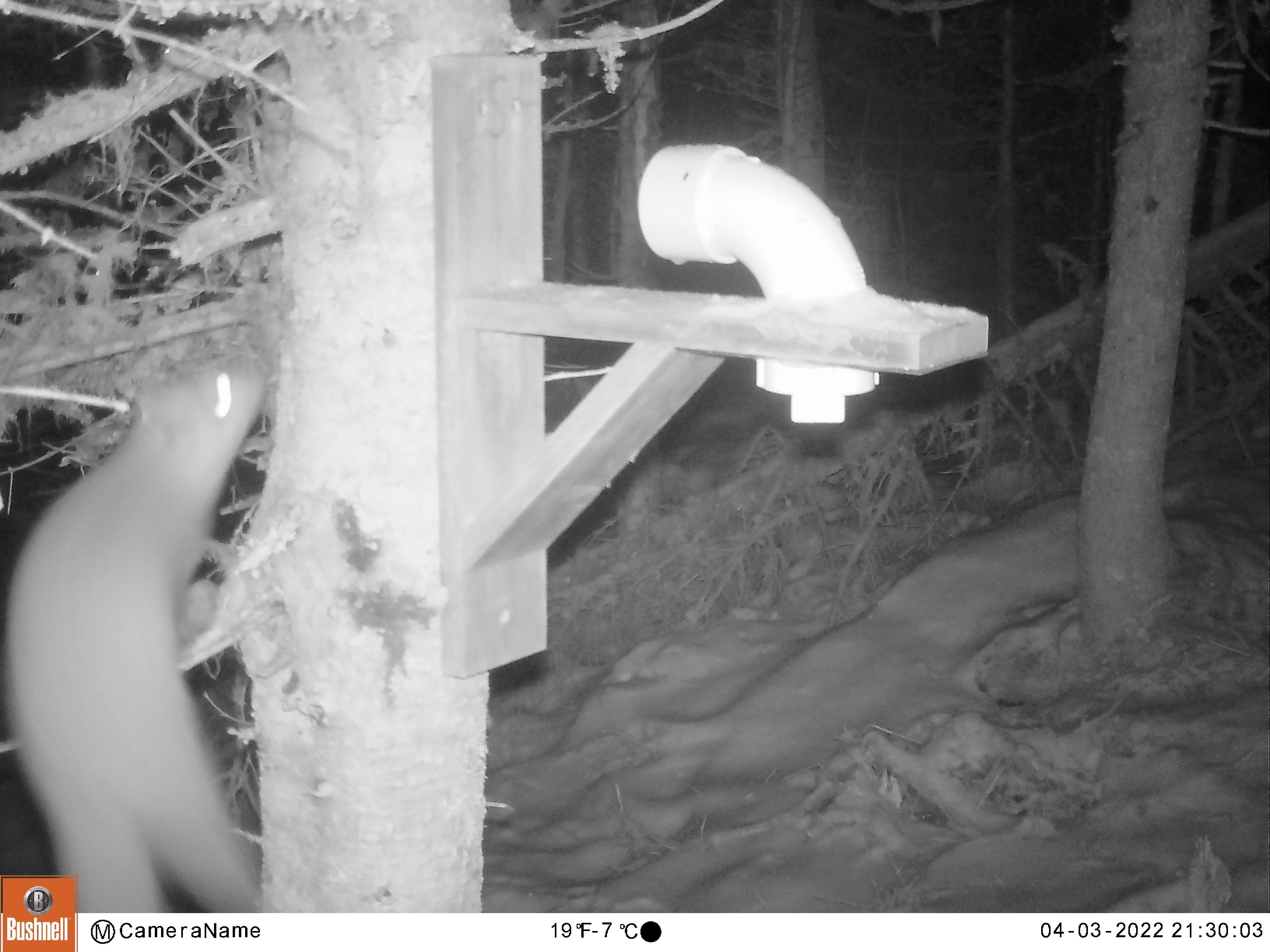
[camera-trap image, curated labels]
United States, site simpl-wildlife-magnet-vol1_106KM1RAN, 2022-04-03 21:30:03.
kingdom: Animalia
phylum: Chordata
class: Mammalia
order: Carnivora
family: Mustelidae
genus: Martes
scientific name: Martes americana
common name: american marten